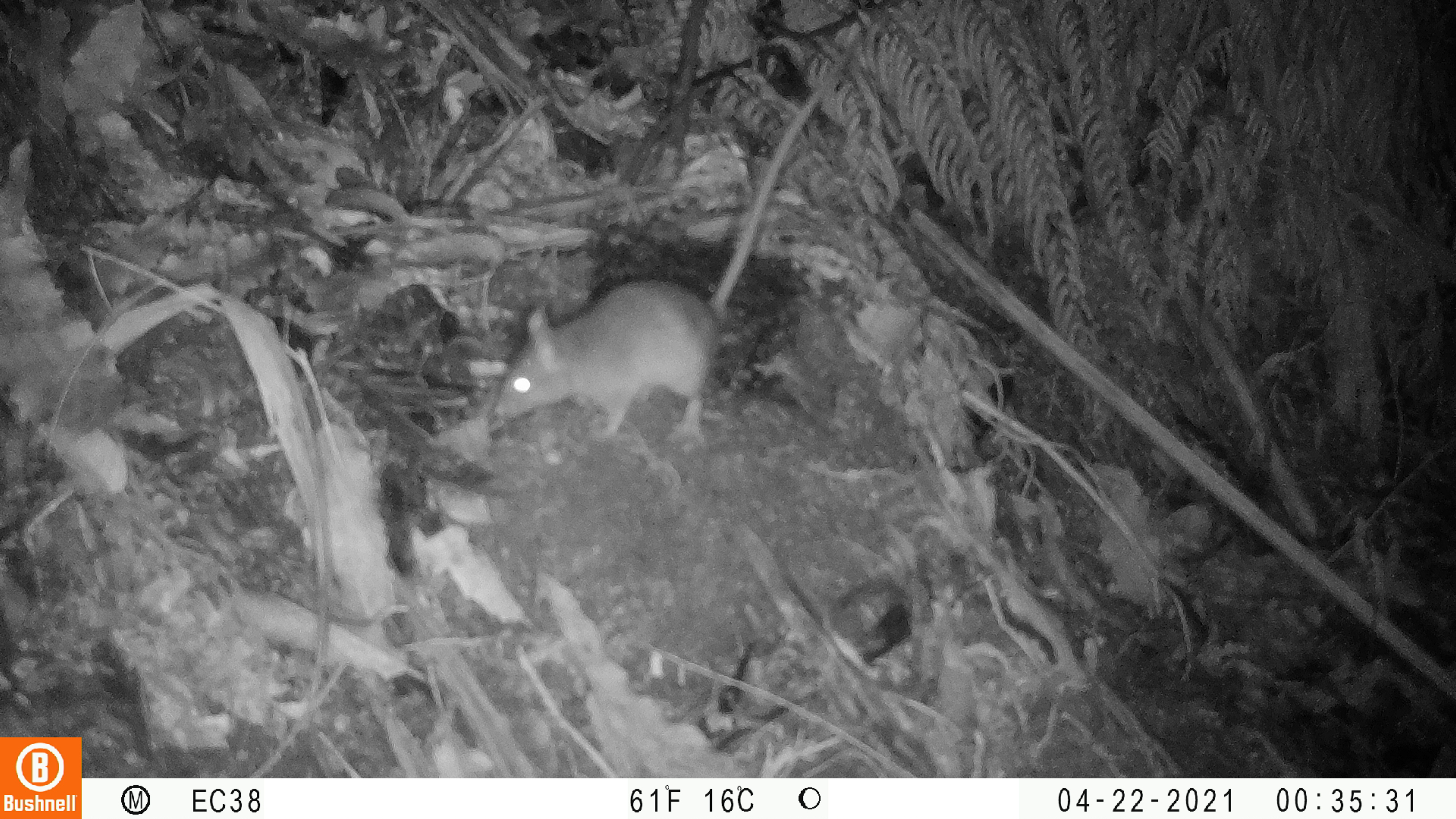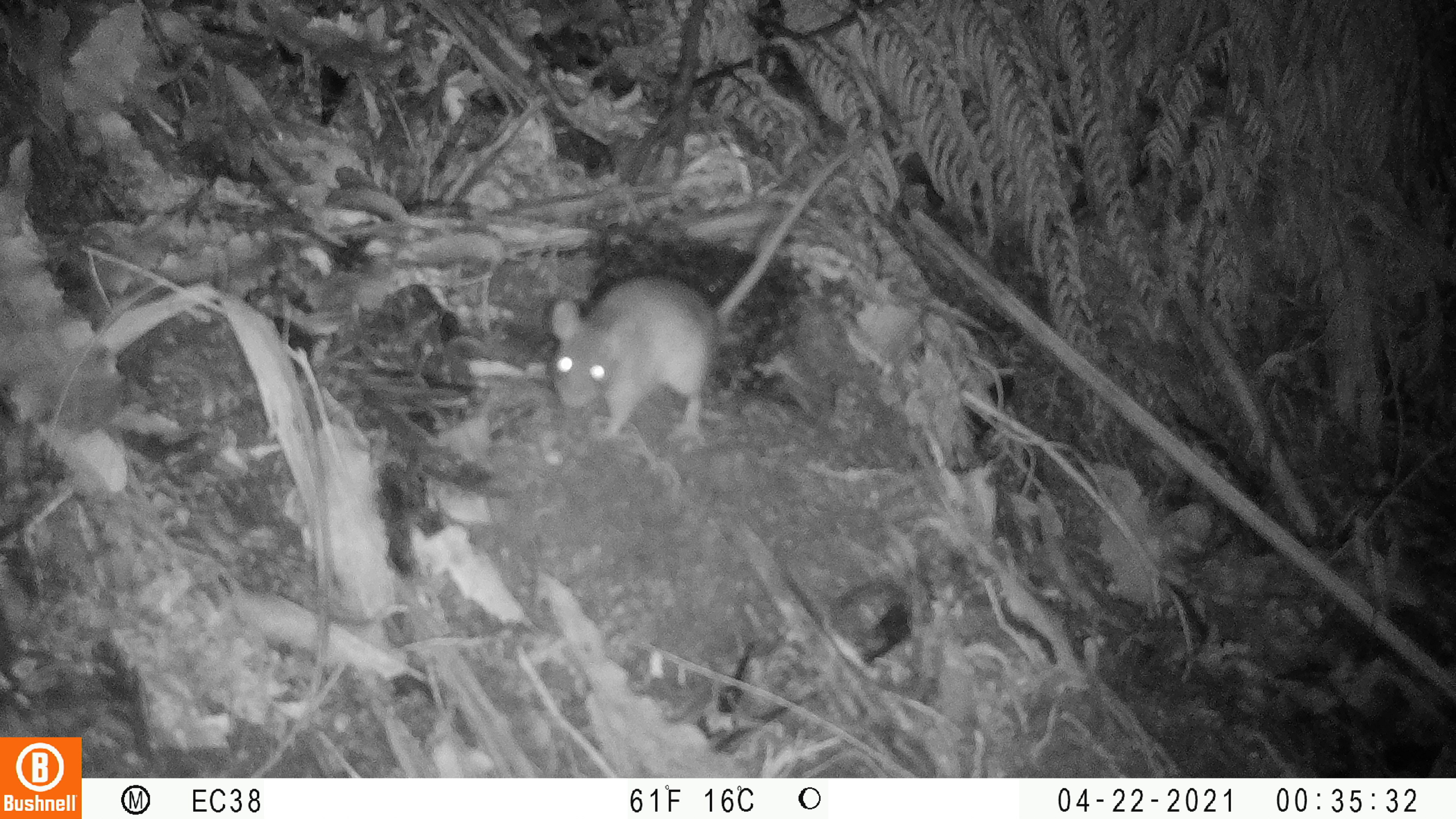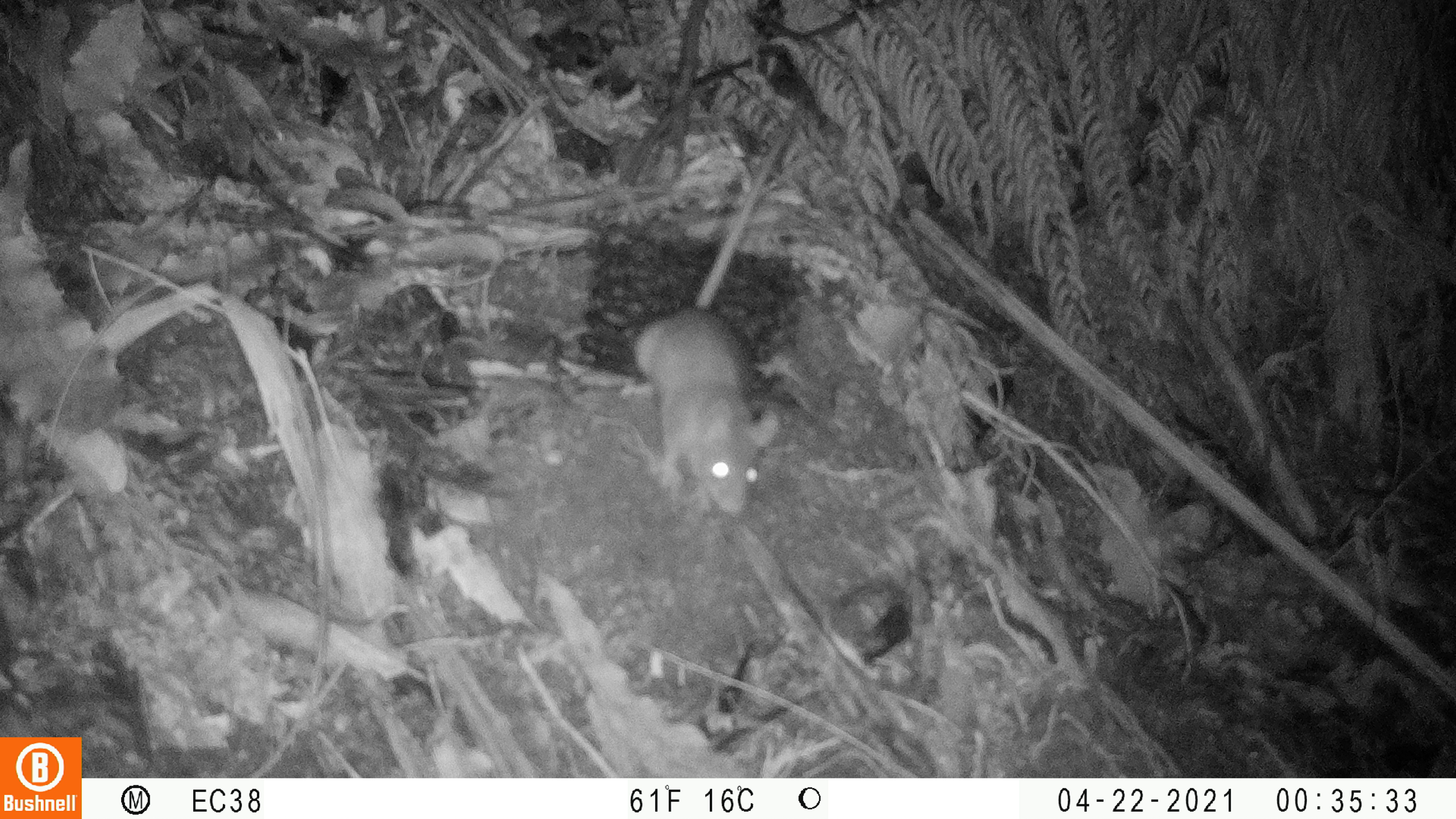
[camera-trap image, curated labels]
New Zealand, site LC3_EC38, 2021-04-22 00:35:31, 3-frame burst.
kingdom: Animalia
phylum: Chordata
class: Mammalia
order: Rodentia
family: Muridae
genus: Rattus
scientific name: Rattus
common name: rat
Rat (Rattus).